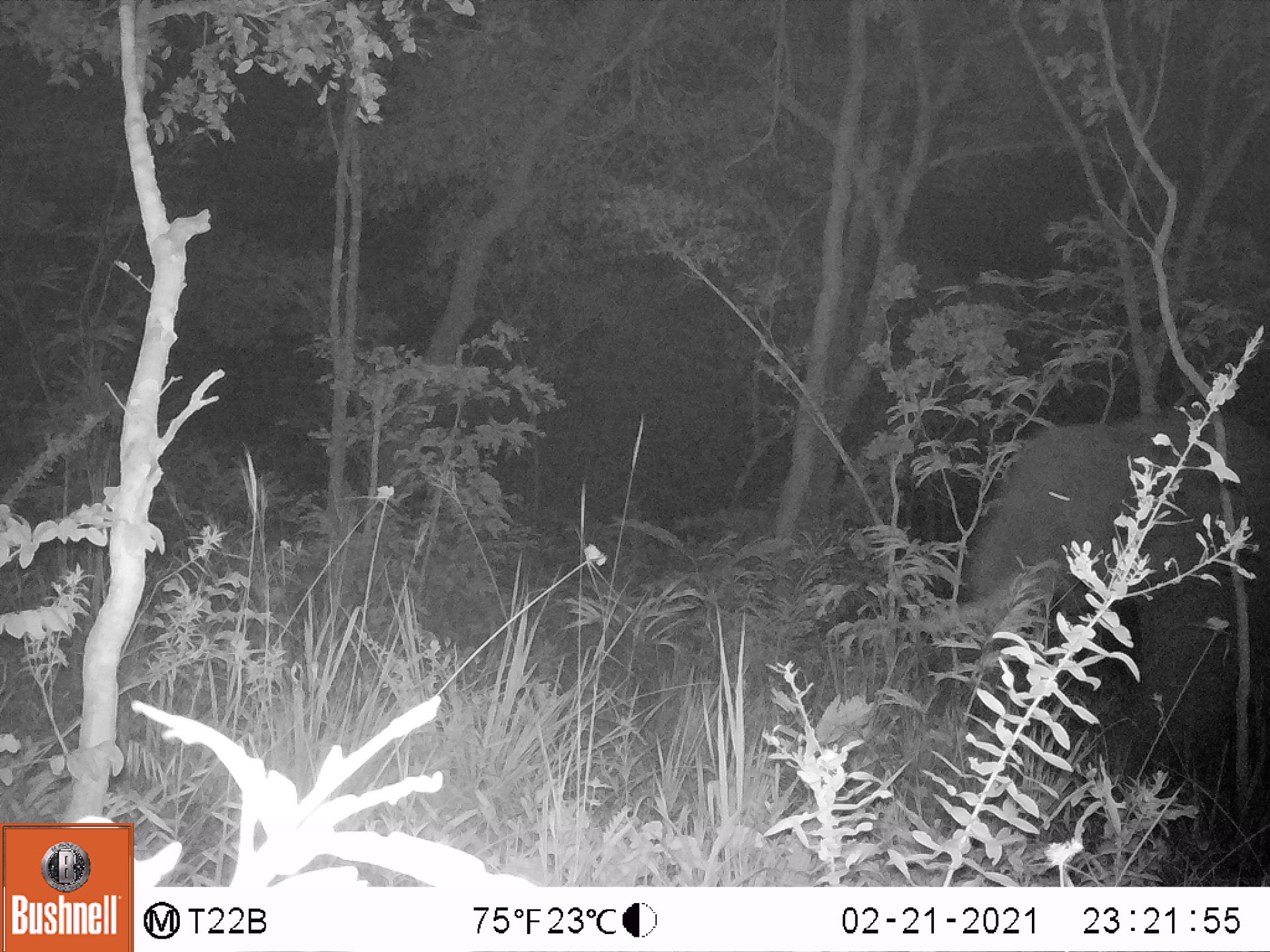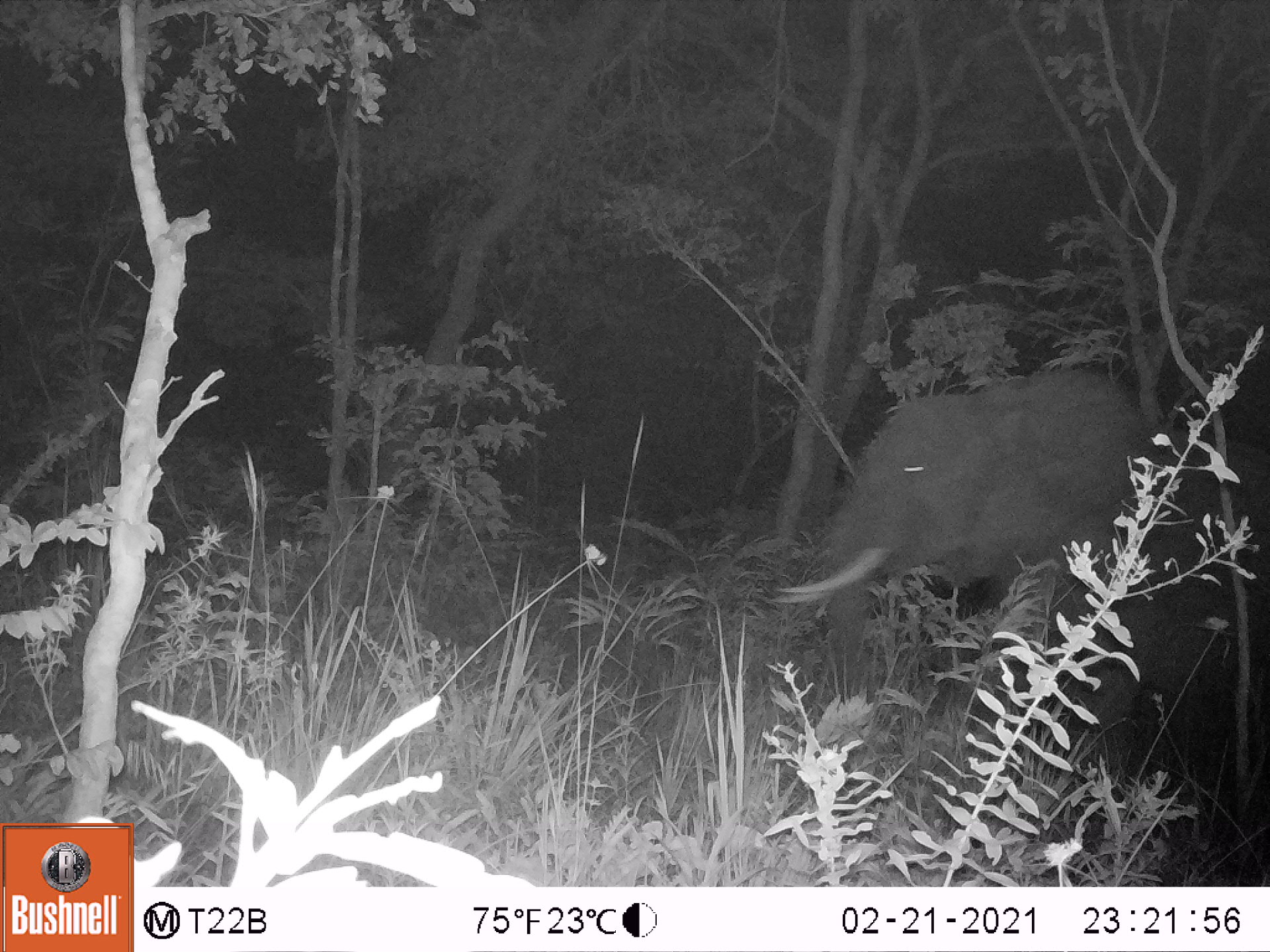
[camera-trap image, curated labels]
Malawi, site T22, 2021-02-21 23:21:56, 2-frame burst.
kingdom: Animalia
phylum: Chordata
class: Mammalia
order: Proboscidea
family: Elephantidae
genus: Loxodonta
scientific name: Loxodonta africana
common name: african savanna elephant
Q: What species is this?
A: African savanna elephant (Loxodonta africana).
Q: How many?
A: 1.